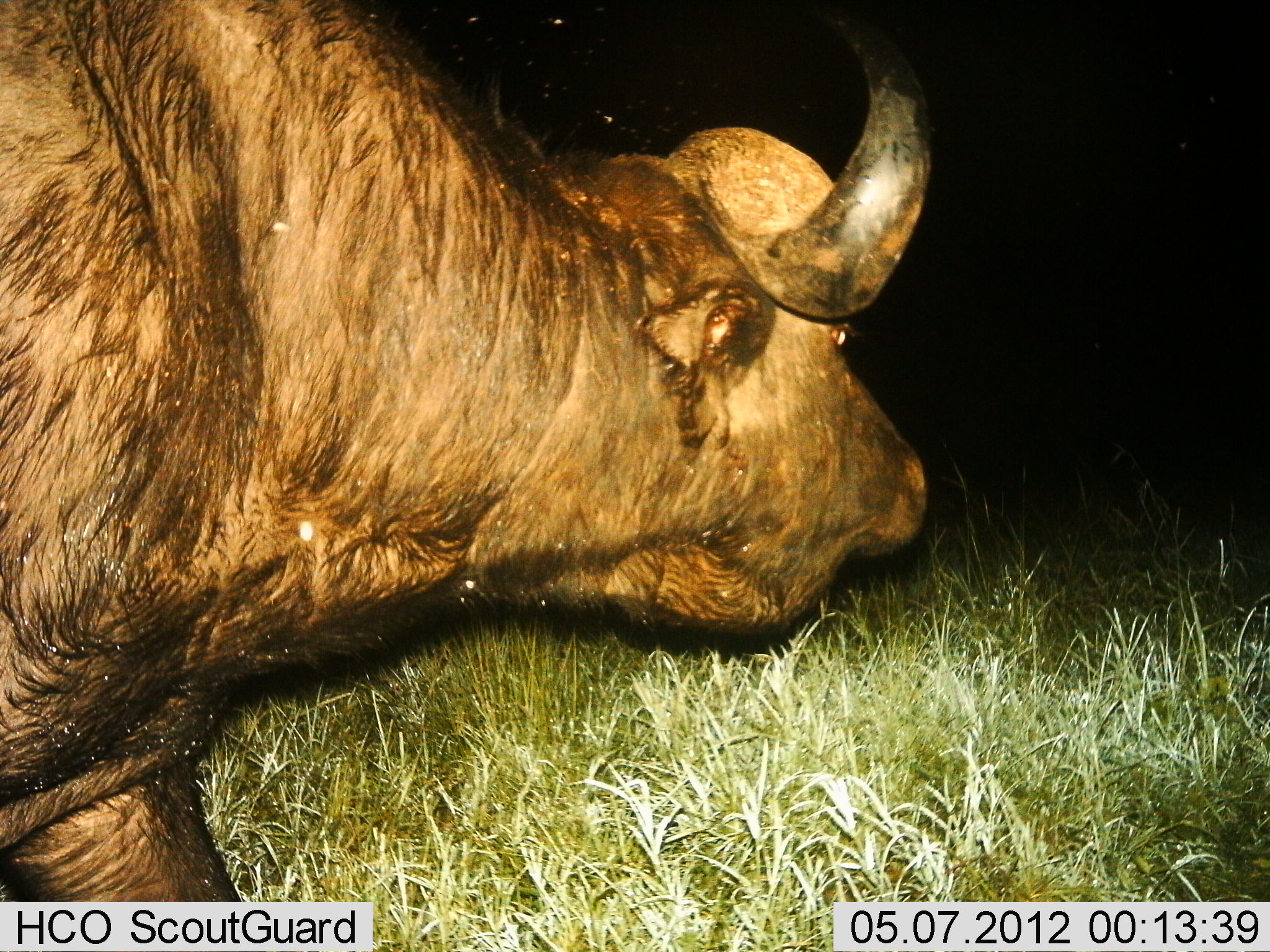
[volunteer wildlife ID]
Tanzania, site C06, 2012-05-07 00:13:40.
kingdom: Animalia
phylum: Chordata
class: Mammalia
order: Artiodactyla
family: Bovidae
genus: Syncerus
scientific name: Syncerus caffer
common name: cape buffalo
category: buffalo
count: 1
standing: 30%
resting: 0%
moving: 70%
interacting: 0%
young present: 0%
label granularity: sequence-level